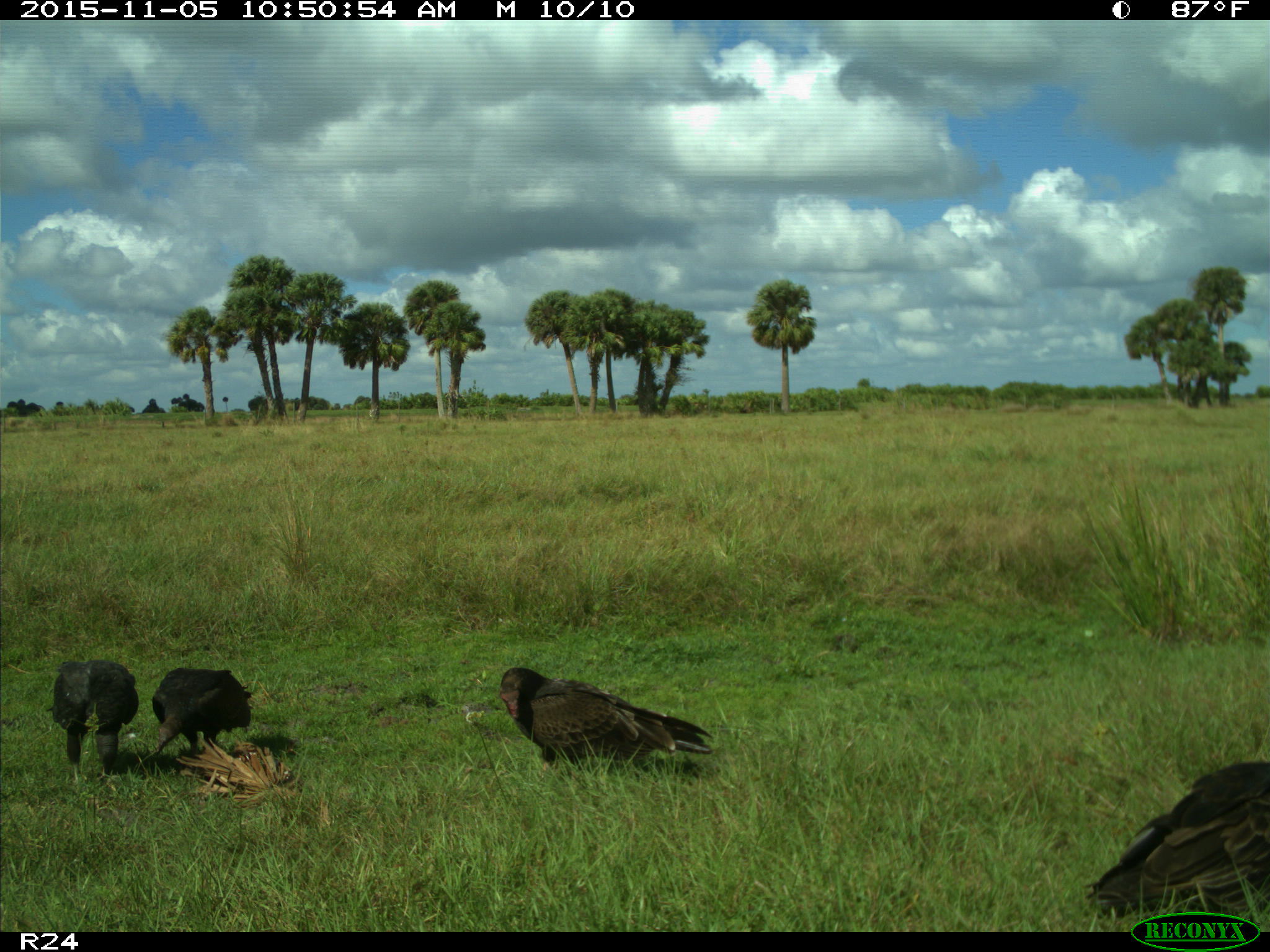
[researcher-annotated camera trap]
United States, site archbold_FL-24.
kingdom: Animalia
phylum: Chordata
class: Aves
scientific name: Aves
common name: birds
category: unidentified bird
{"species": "unidentified bird (birds) (Aves)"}